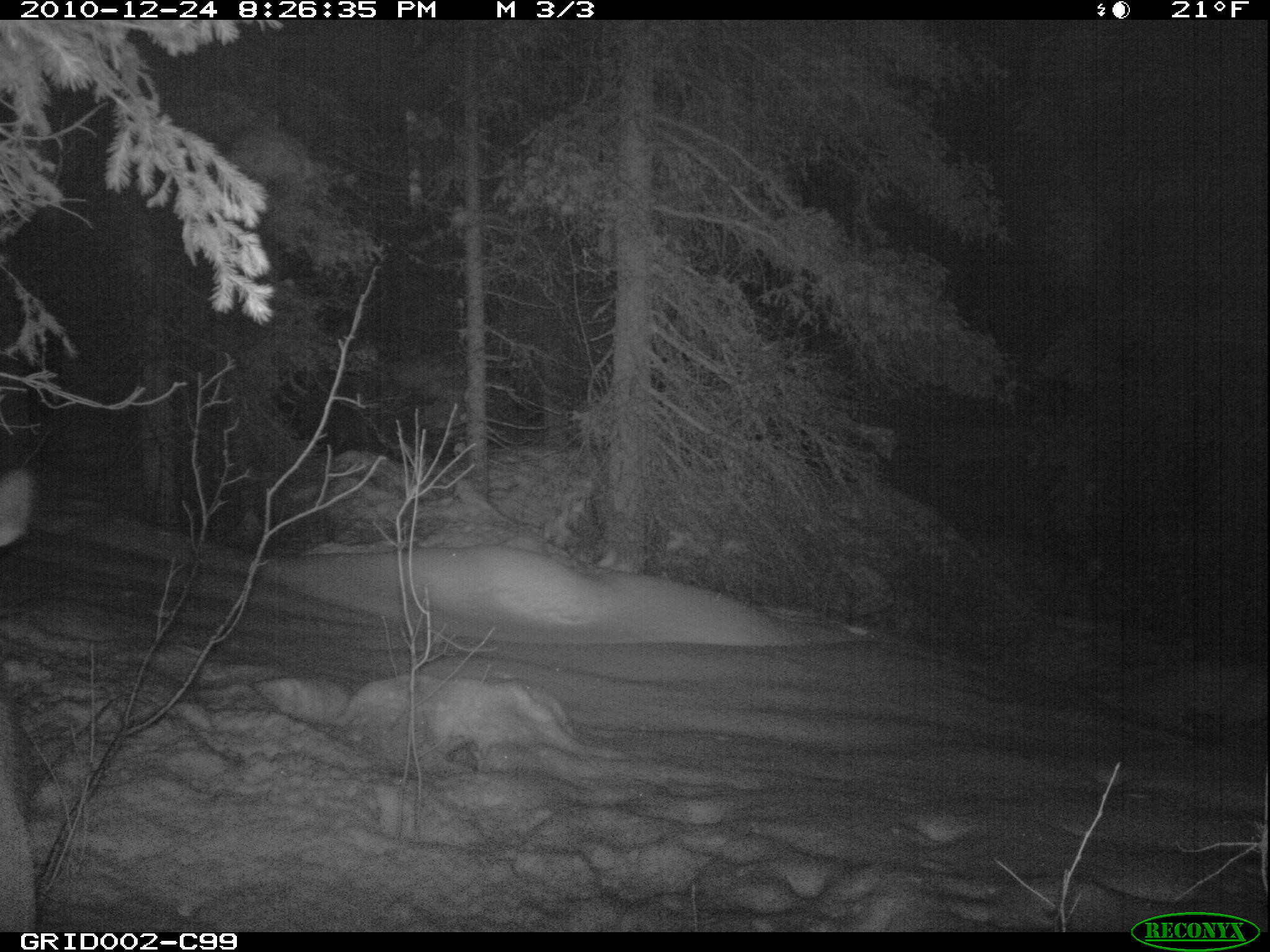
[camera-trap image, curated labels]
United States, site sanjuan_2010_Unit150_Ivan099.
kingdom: Animalia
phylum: Chordata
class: Mammalia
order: Artiodactyla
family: Cervidae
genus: Cervus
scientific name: Cervus elaphus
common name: red deer